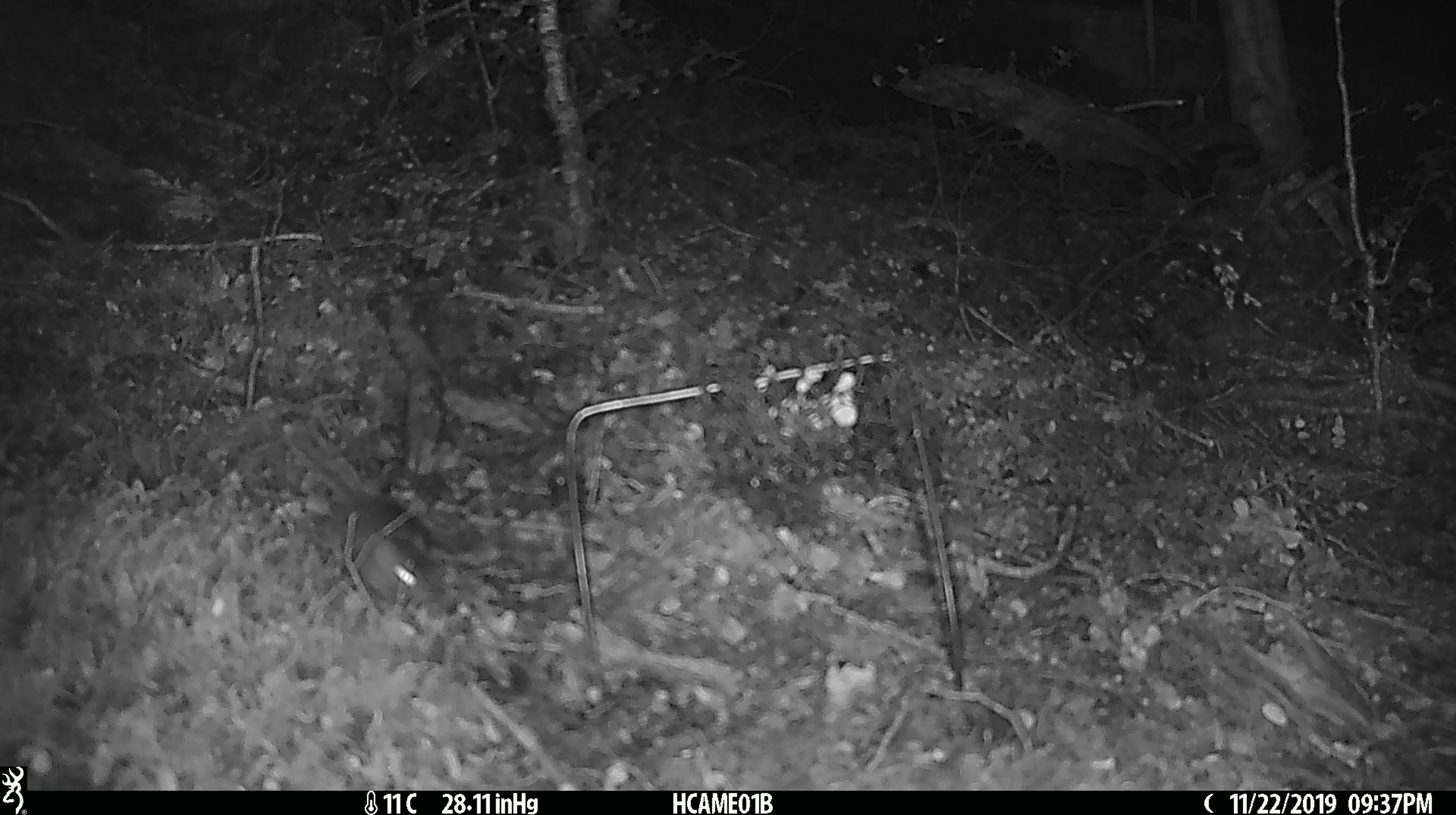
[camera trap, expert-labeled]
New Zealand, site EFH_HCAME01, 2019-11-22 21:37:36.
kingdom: Animalia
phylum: Chordata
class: Mammalia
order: Rodentia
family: Muridae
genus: Mus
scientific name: Mus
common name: mouse